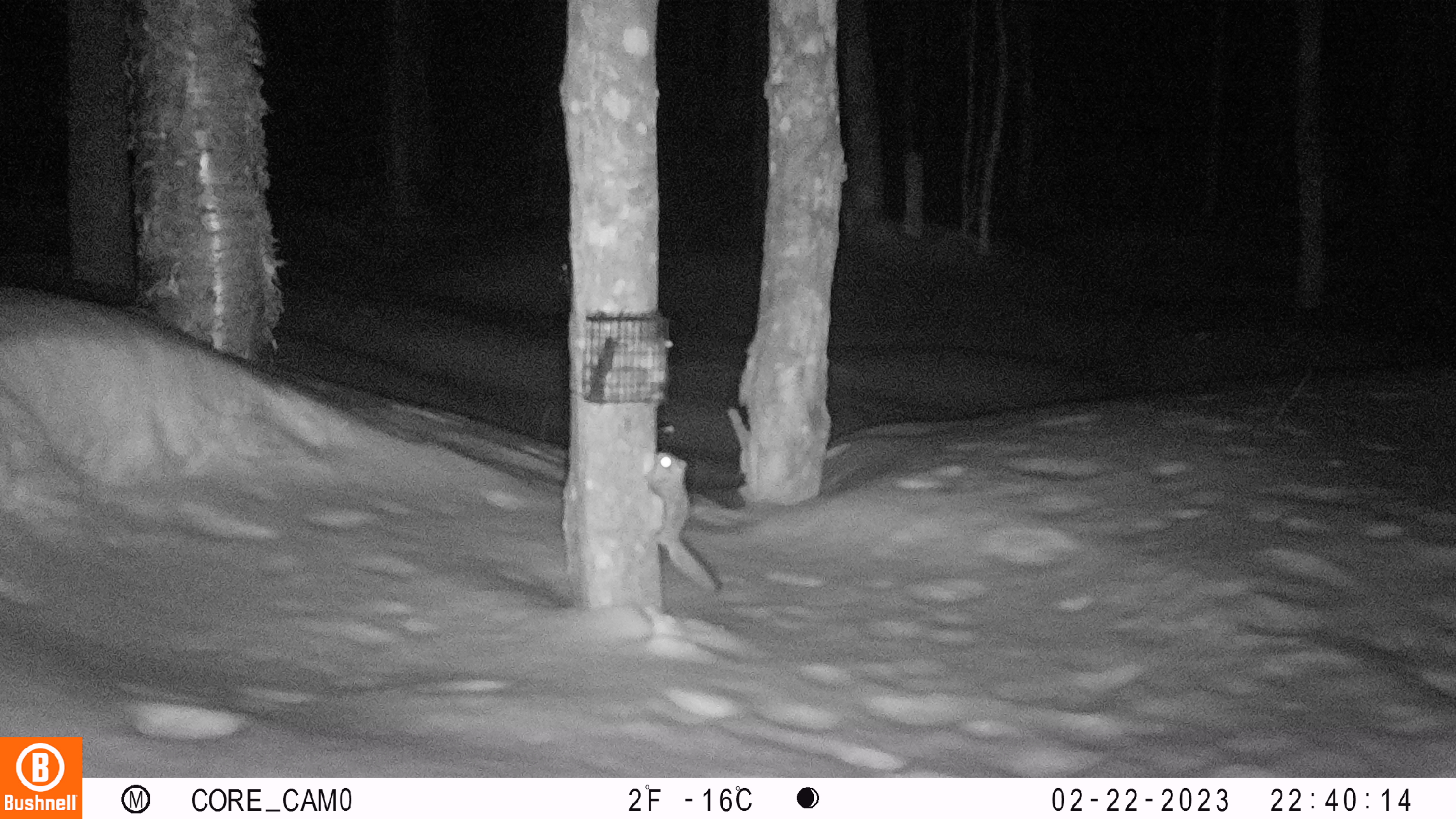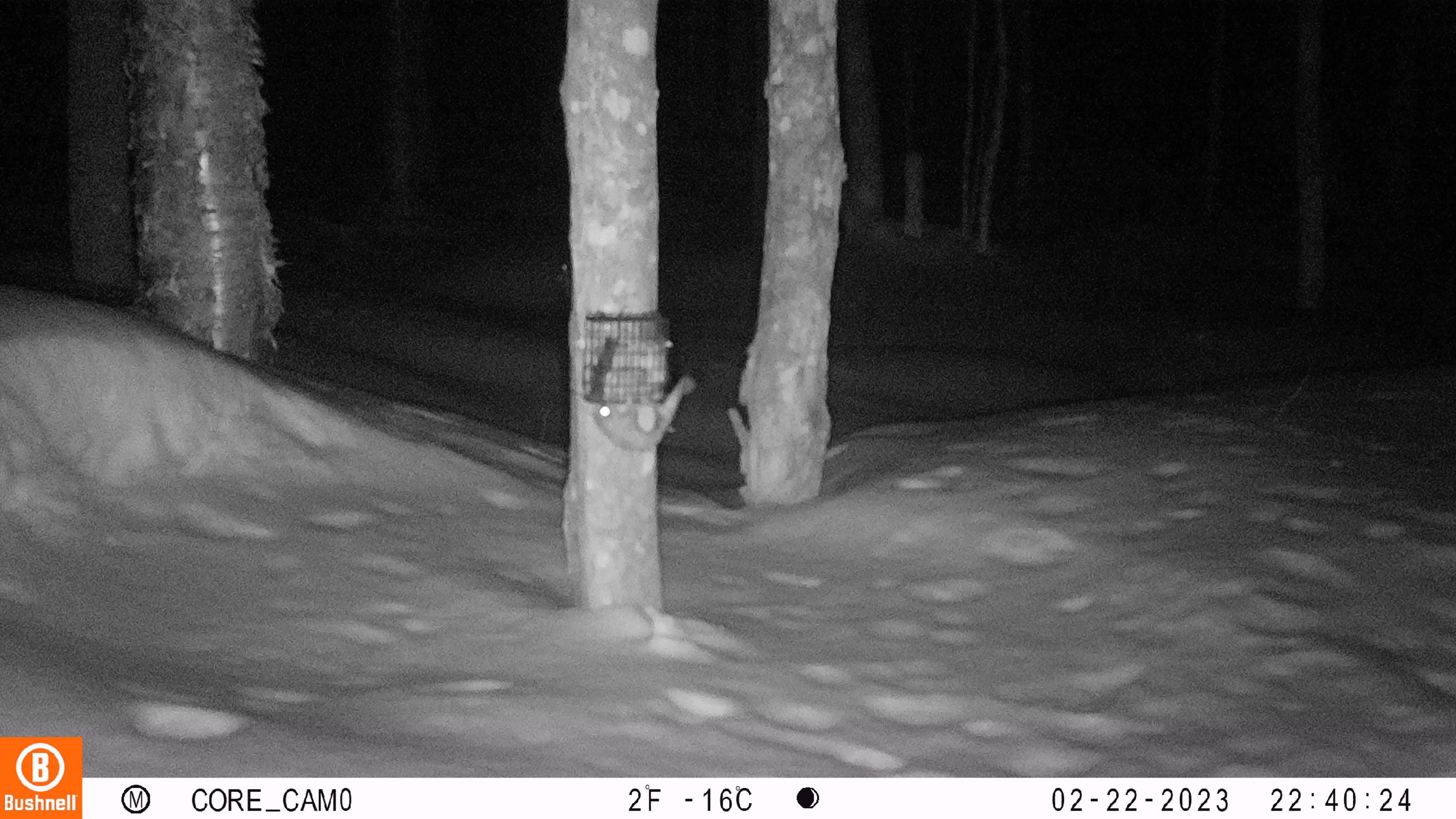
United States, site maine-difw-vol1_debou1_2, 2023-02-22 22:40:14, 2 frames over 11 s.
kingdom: Animalia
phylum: Chordata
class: Mammalia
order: Rodentia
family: Sciuridae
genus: Glaucomys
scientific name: Glaucomys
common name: flying squirrel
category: flying squirrel sp.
Flying squirrel sp. (flying squirrel) (Glaucomys).